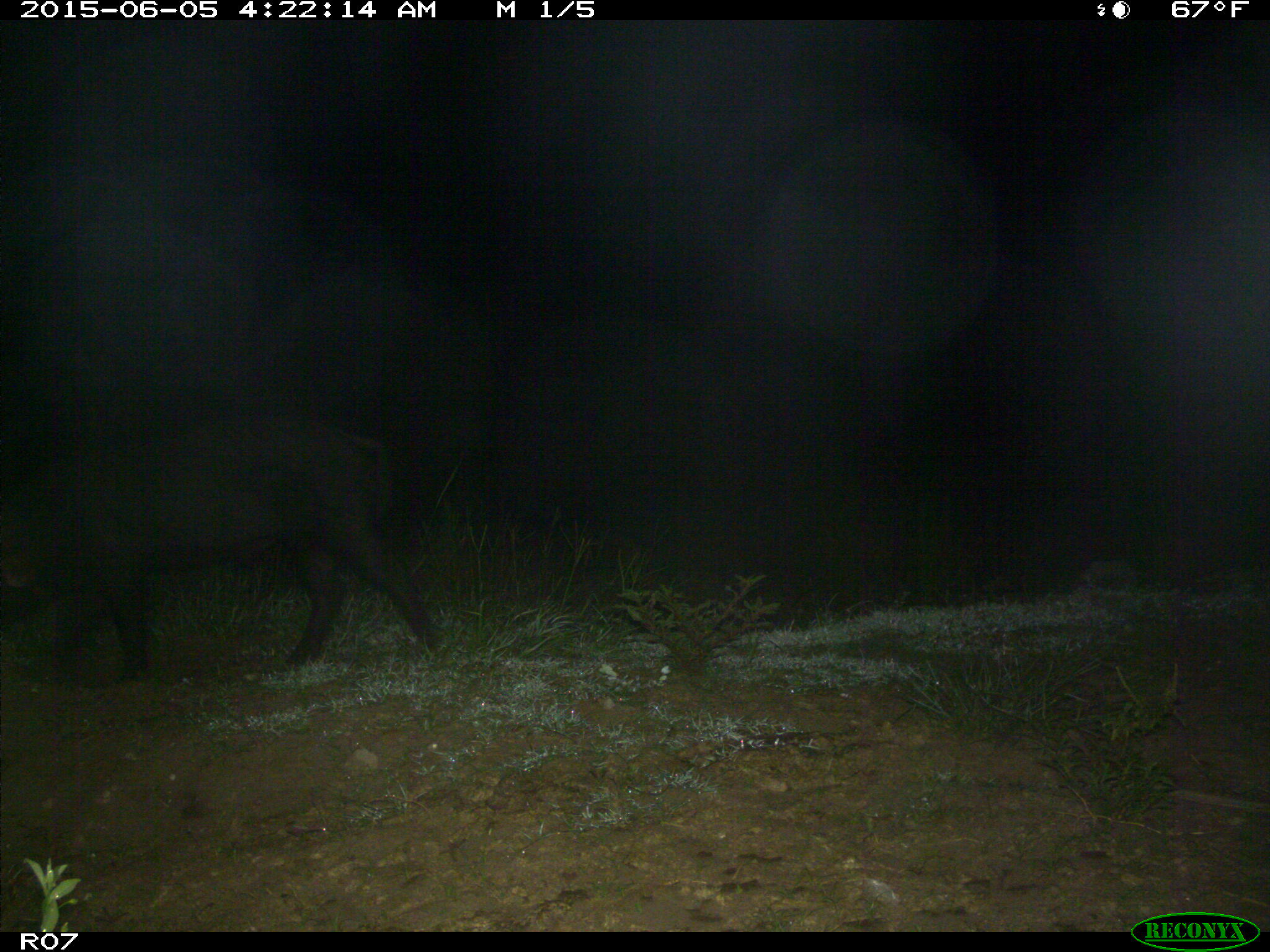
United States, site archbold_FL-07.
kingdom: Animalia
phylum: Chordata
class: Mammalia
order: Artiodactyla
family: Suidae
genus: Sus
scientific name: Sus scrofa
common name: wild boar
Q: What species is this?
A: Sus scrofa (wild boar).